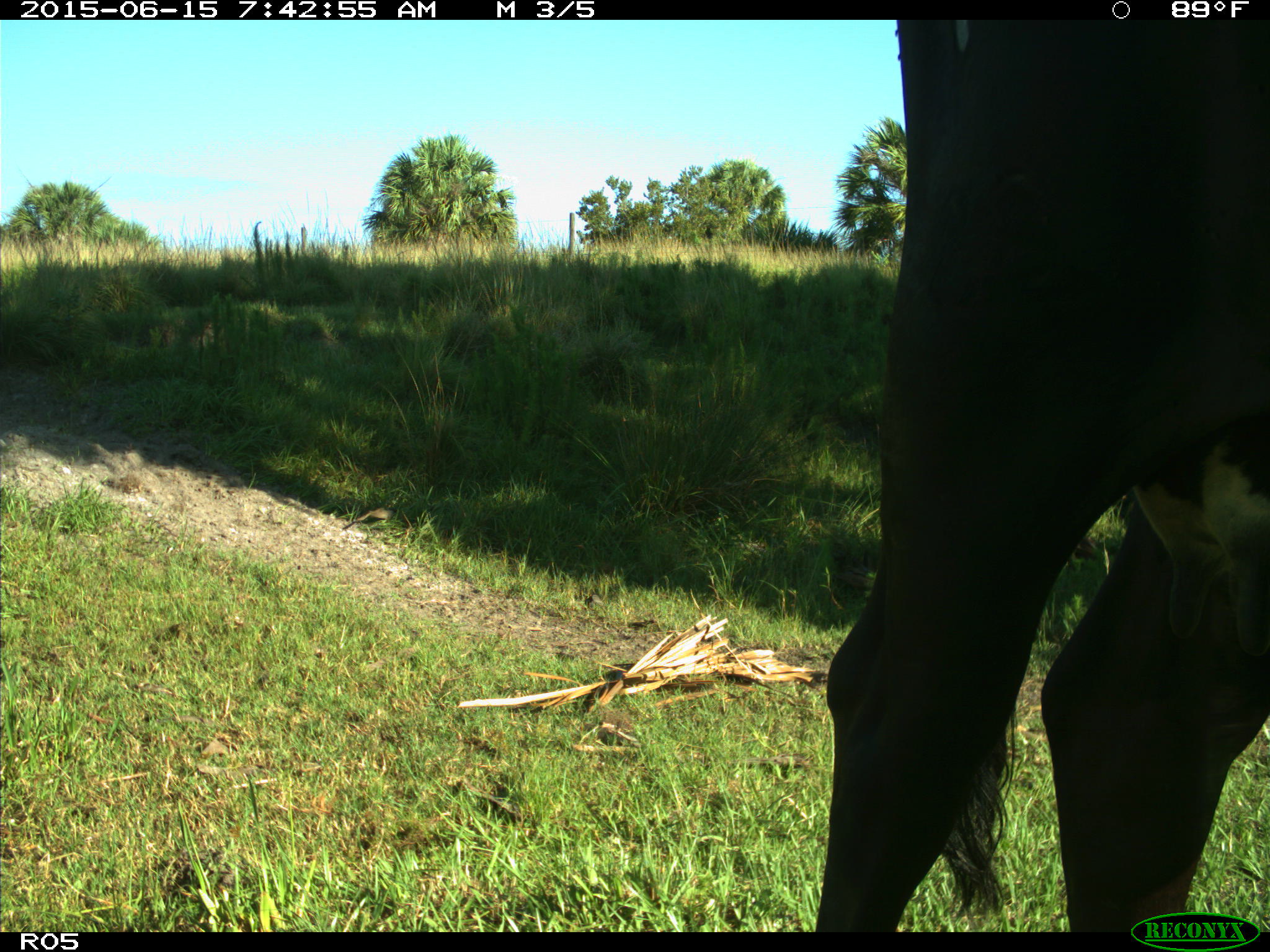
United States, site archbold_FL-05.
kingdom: Animalia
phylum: Chordata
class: Mammalia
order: Artiodactyla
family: Bovidae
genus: Bos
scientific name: Bos taurus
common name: domestic cow